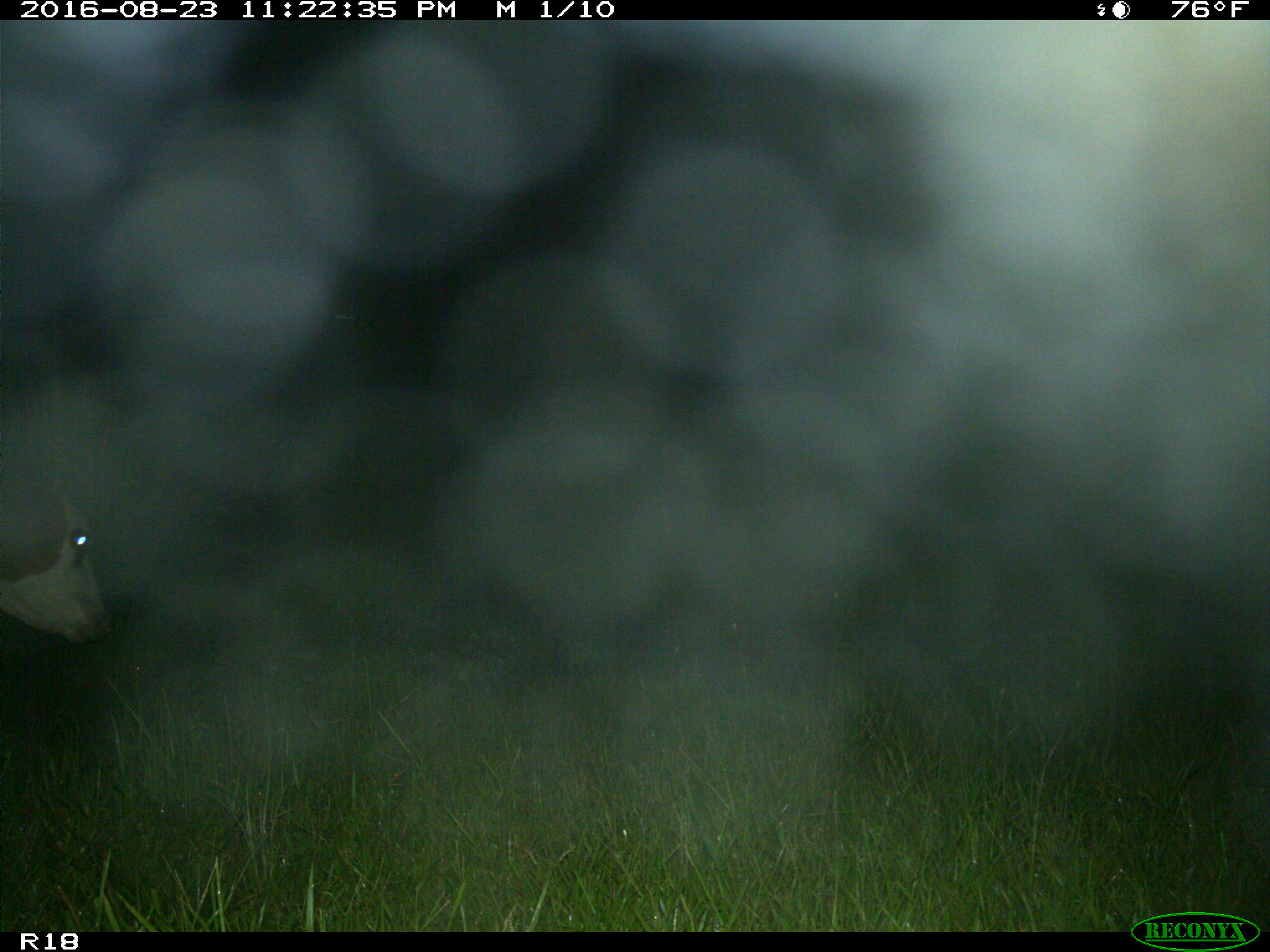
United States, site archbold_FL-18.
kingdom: Animalia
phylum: Chordata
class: Mammalia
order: Artiodactyla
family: Bovidae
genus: Bos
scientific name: Bos taurus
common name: domestic cow